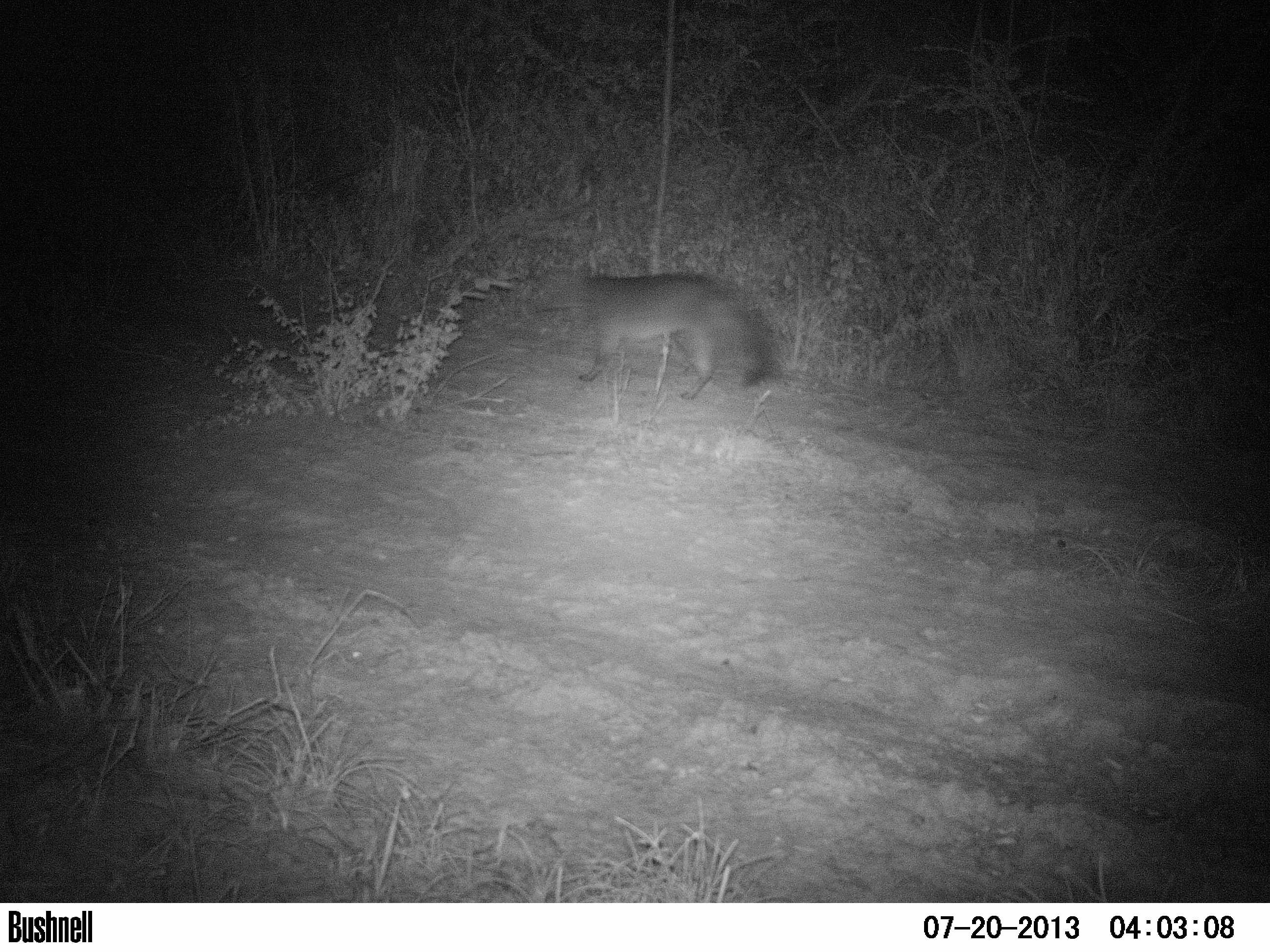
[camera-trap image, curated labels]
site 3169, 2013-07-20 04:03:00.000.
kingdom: Animalia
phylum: Chordata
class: Mammalia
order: Carnivora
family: Canidae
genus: Cerdocyon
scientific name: Cerdocyon thous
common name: crab-eating fox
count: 1